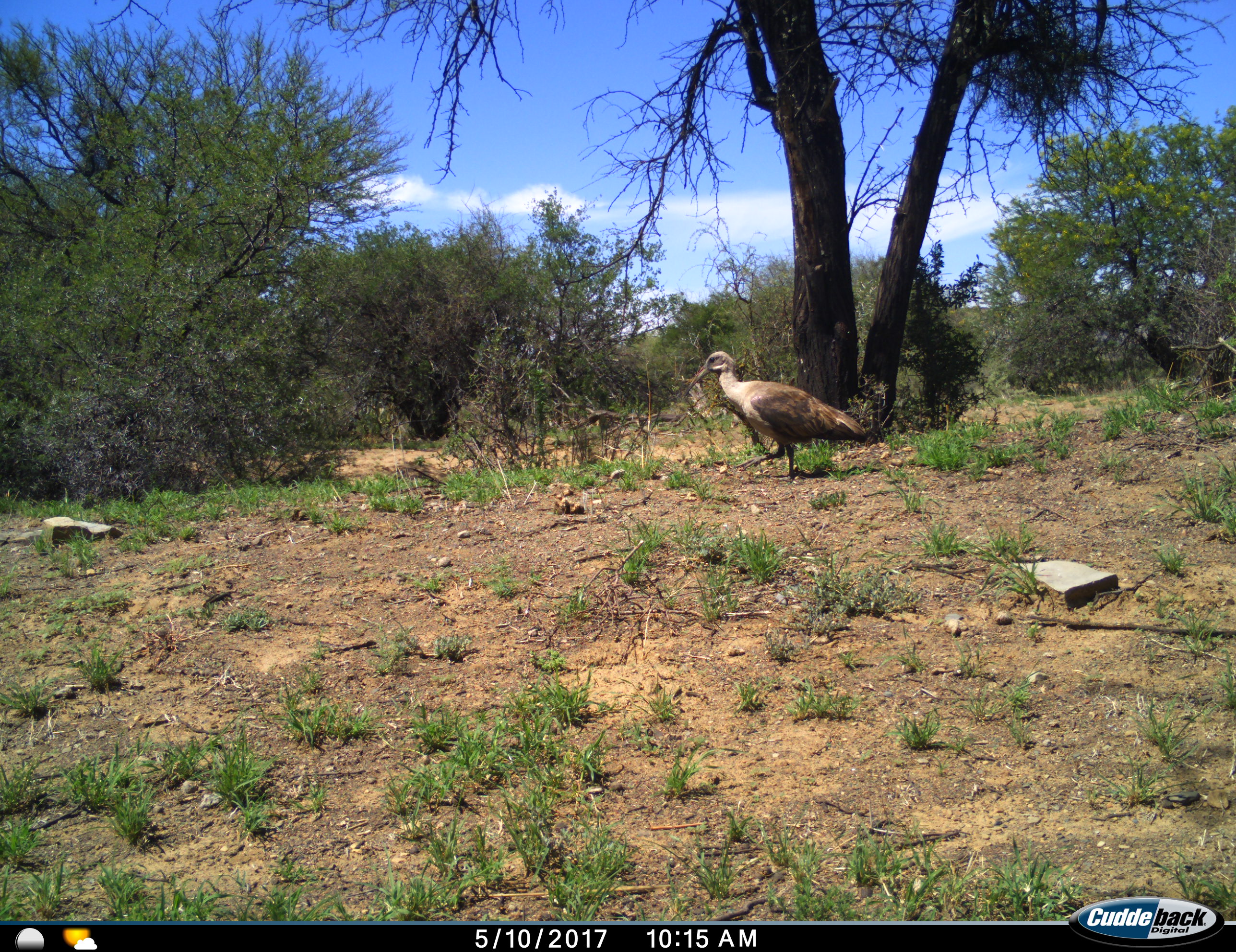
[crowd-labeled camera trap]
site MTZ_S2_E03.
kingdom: Animalia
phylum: Chordata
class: Aves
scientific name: Aves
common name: bird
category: birdother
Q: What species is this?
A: Birdother (bird) (Aves).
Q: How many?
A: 1.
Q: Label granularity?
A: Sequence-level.